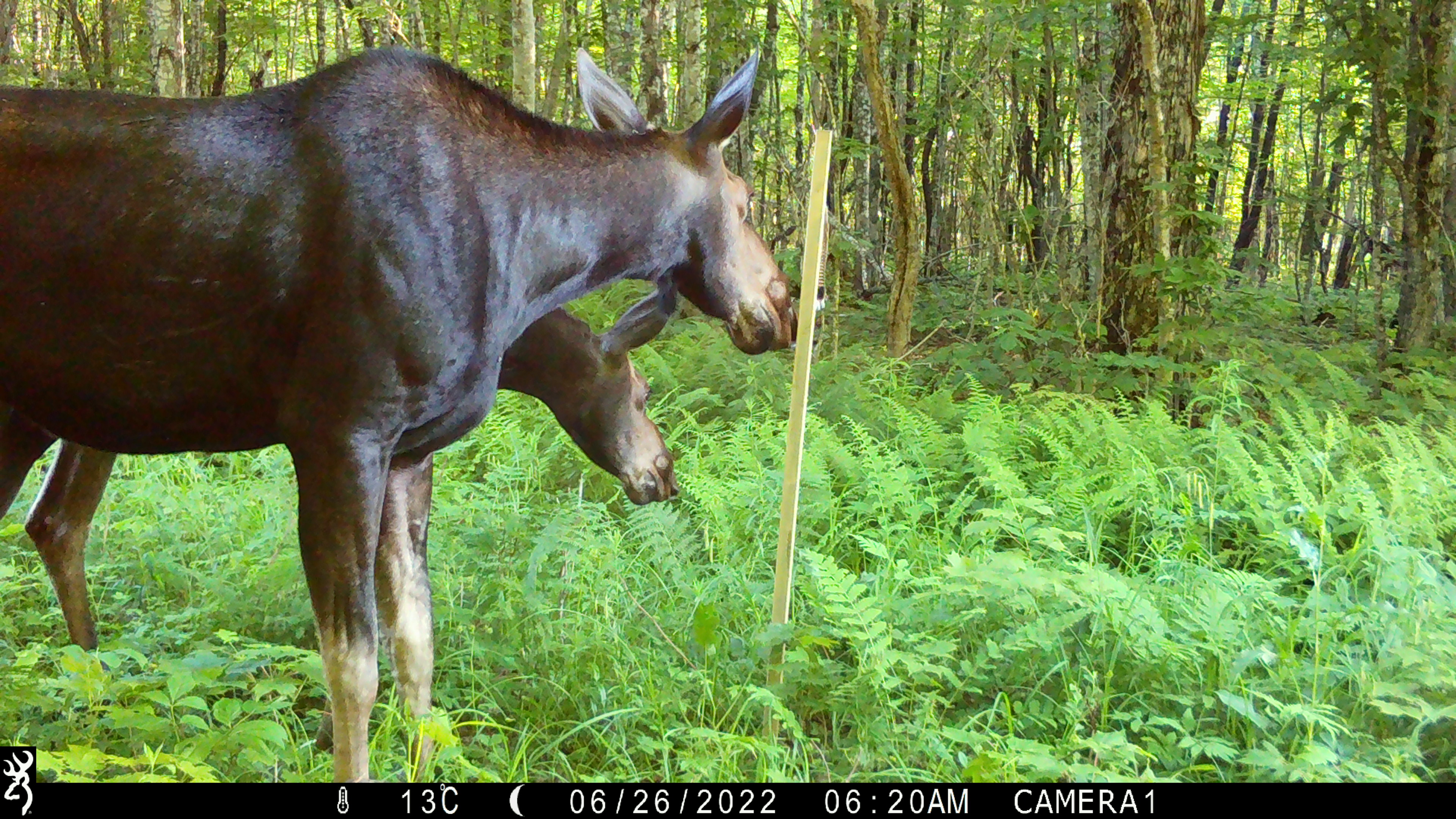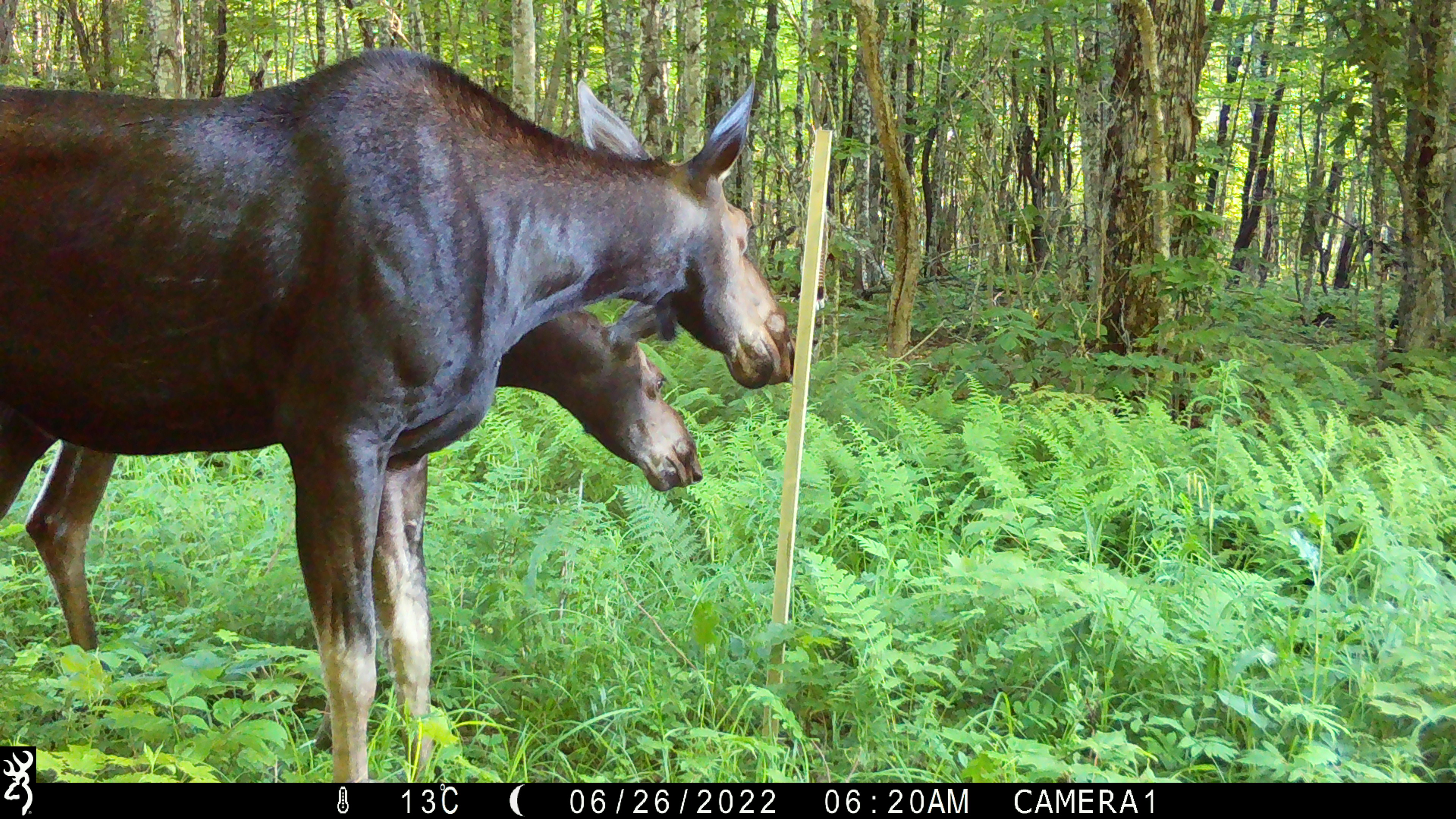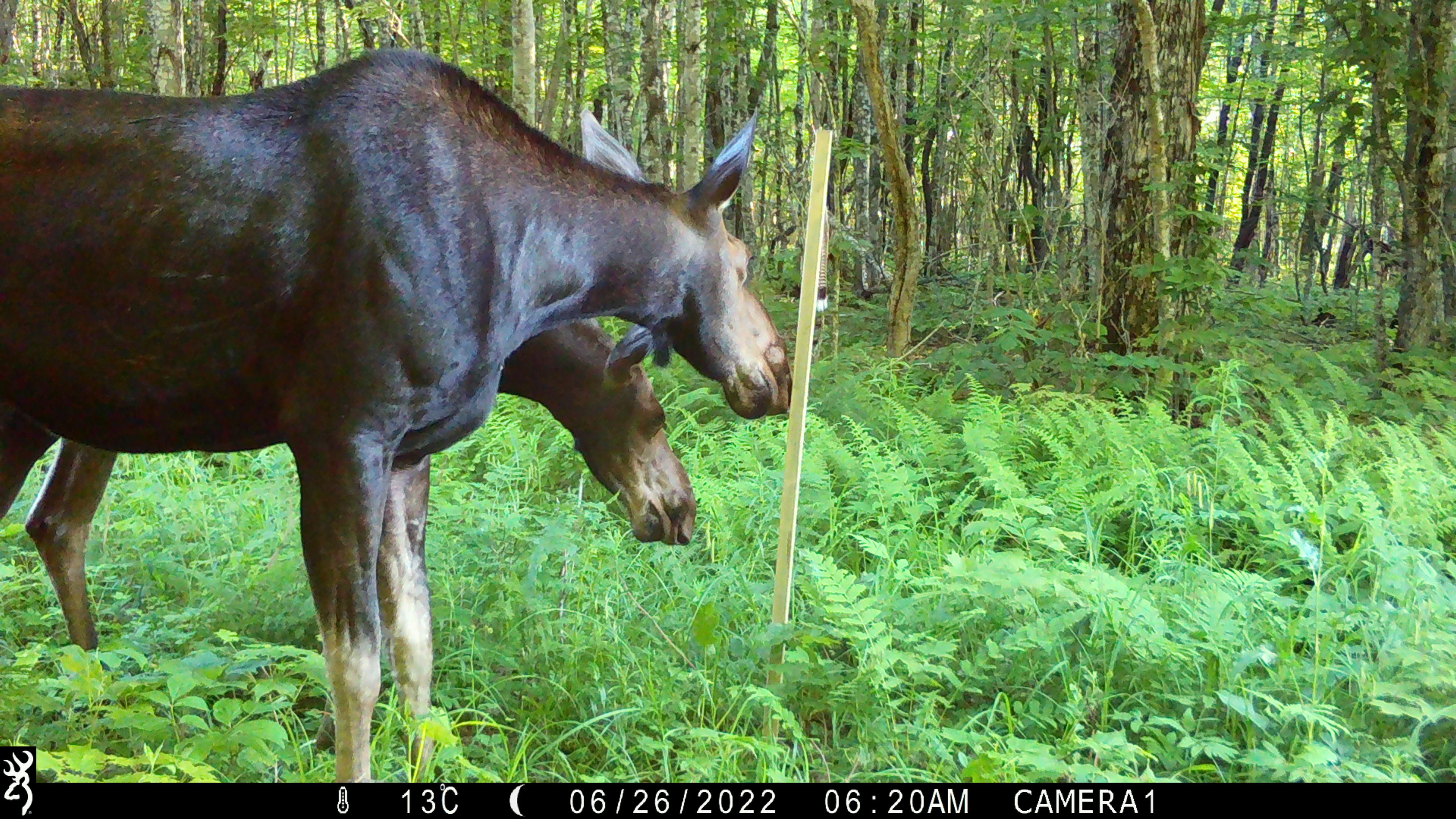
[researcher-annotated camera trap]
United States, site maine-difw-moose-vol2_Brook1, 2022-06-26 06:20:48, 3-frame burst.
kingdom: Animalia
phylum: Chordata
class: Mammalia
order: Artiodactyla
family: Cervidae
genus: Alces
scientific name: Alces alces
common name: moose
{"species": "moose (Alces alces)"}